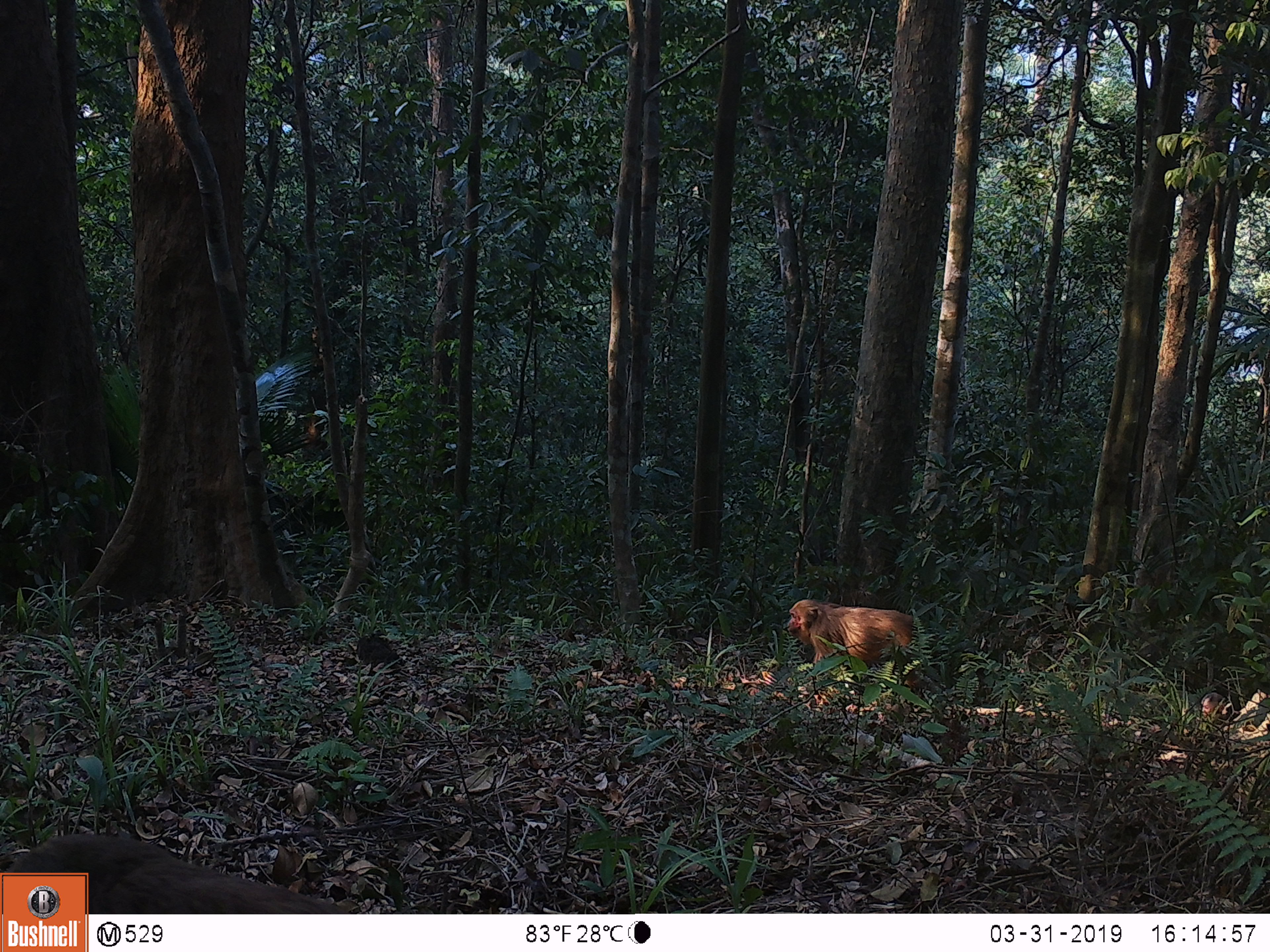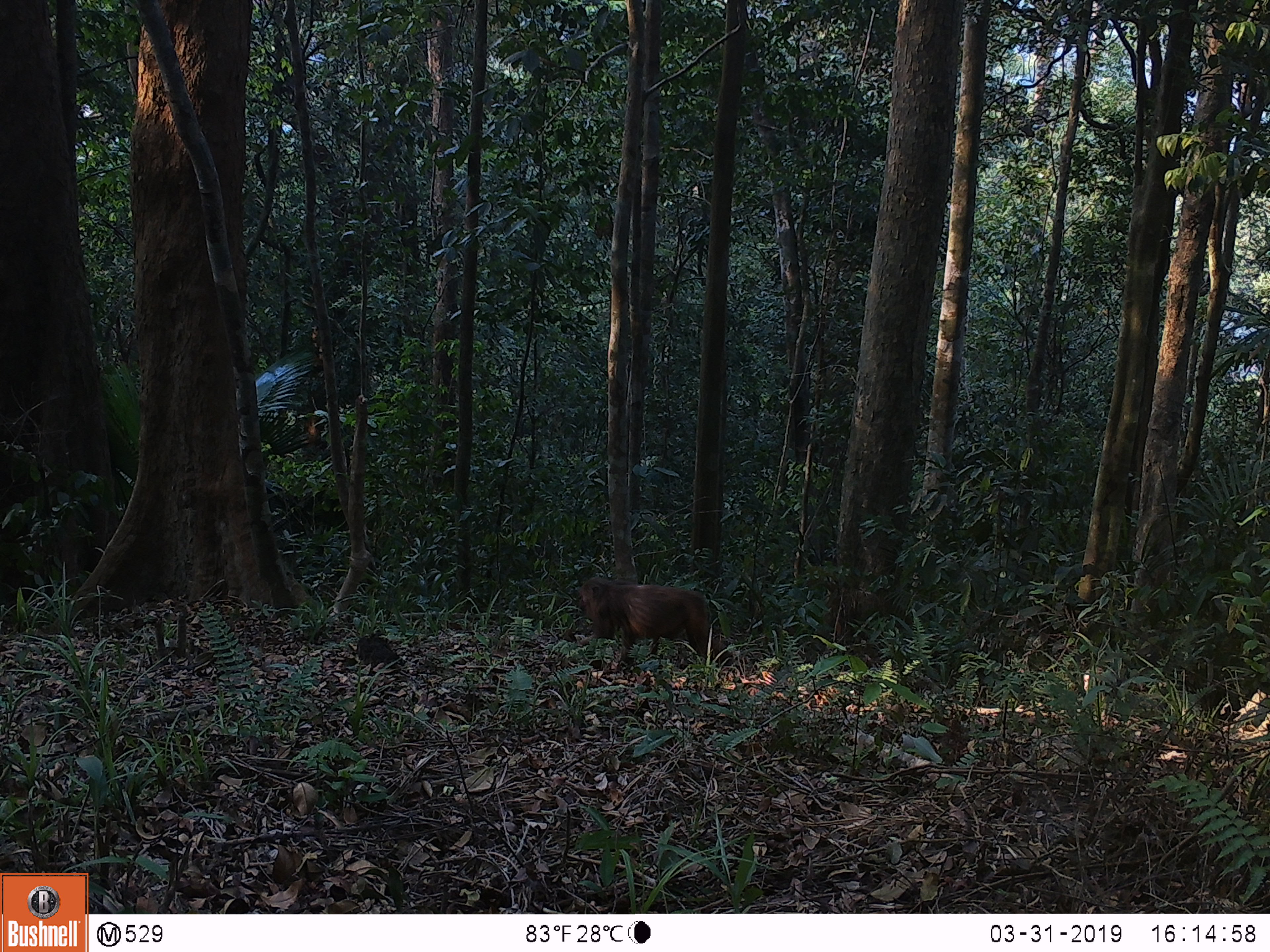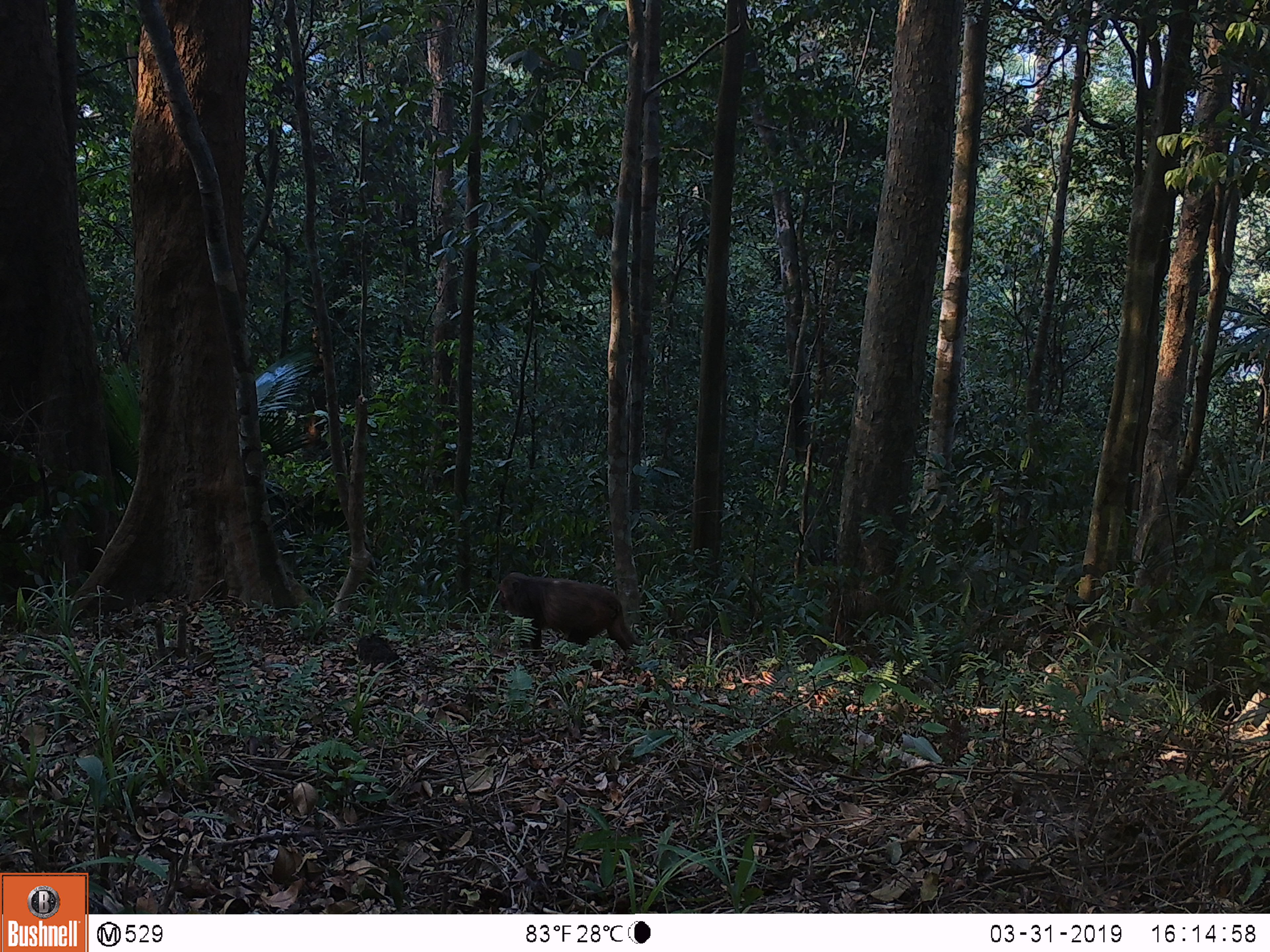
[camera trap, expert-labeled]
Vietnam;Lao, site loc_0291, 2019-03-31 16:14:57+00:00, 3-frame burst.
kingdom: Animalia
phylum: Chordata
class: Mammalia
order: Primates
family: Cercopithecidae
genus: Macaca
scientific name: Macaca arctoides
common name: stump-tailed macaque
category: stump tailed macaque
Stump tailed macaque (stump-tailed macaque) (Macaca arctoides). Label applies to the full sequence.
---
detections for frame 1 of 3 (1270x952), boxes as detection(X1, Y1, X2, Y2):
stump tailed macaque: detection(0, 833, 348, 914); detection(787, 599, 920, 693)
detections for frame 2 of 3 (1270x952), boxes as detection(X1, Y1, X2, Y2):
stump tailed macaque: detection(578, 576, 735, 673)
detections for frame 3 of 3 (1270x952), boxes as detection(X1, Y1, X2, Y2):
stump tailed macaque: detection(497, 572, 641, 657)